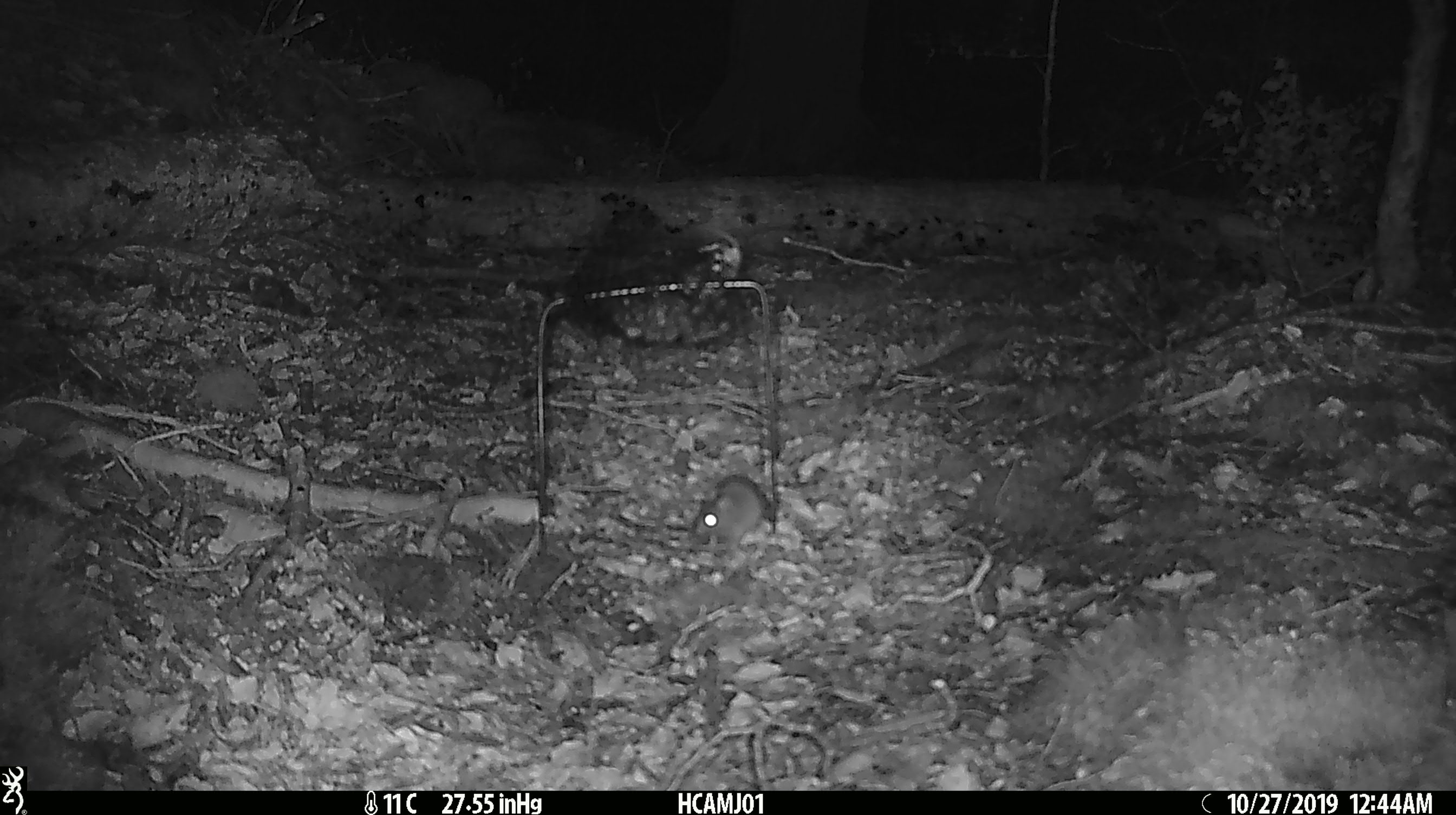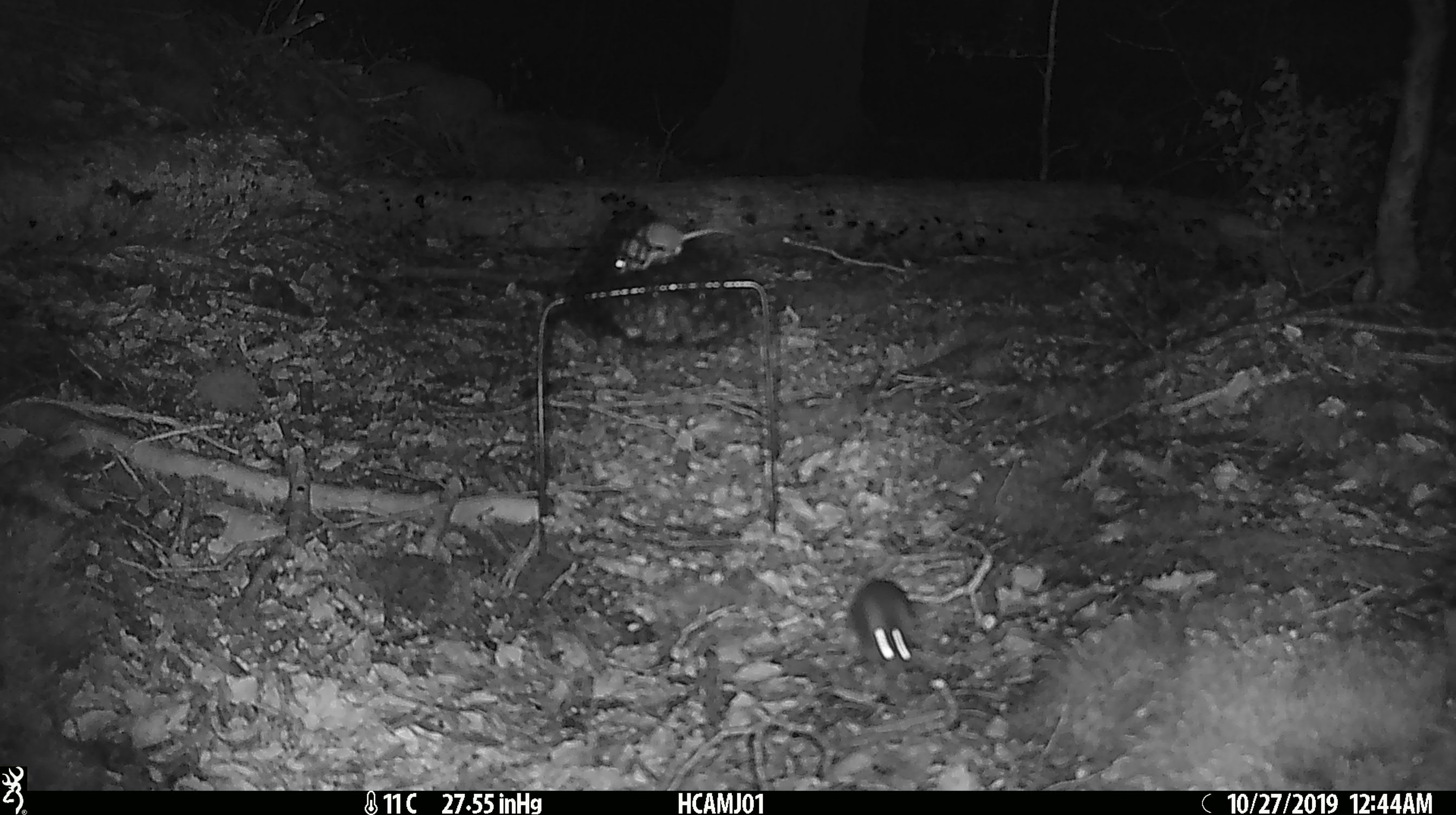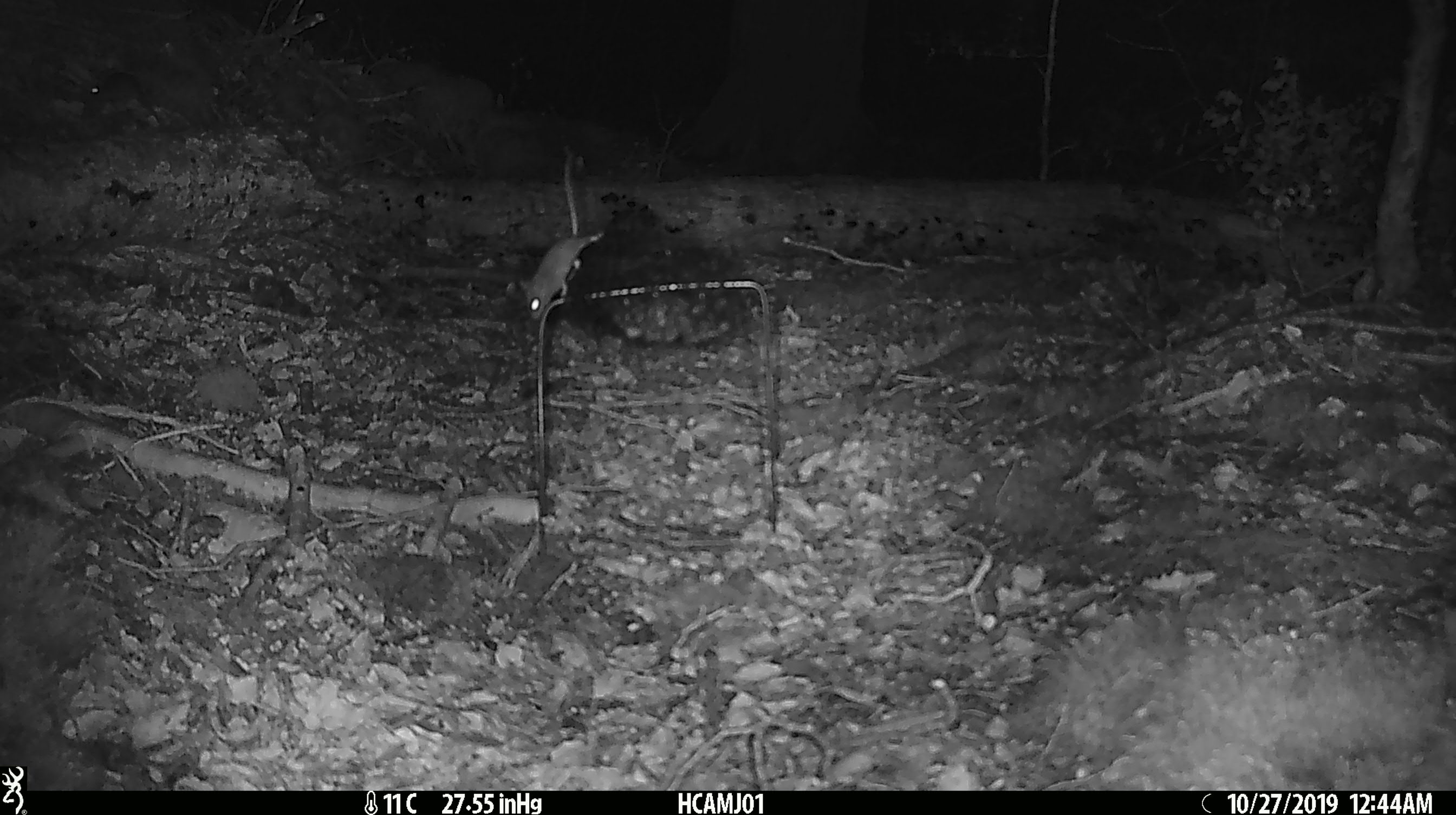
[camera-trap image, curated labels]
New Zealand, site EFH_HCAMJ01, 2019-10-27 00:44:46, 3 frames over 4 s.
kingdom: Animalia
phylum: Chordata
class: Mammalia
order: Rodentia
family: Muridae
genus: Mus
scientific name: Mus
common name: mouse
Mouse (Mus).